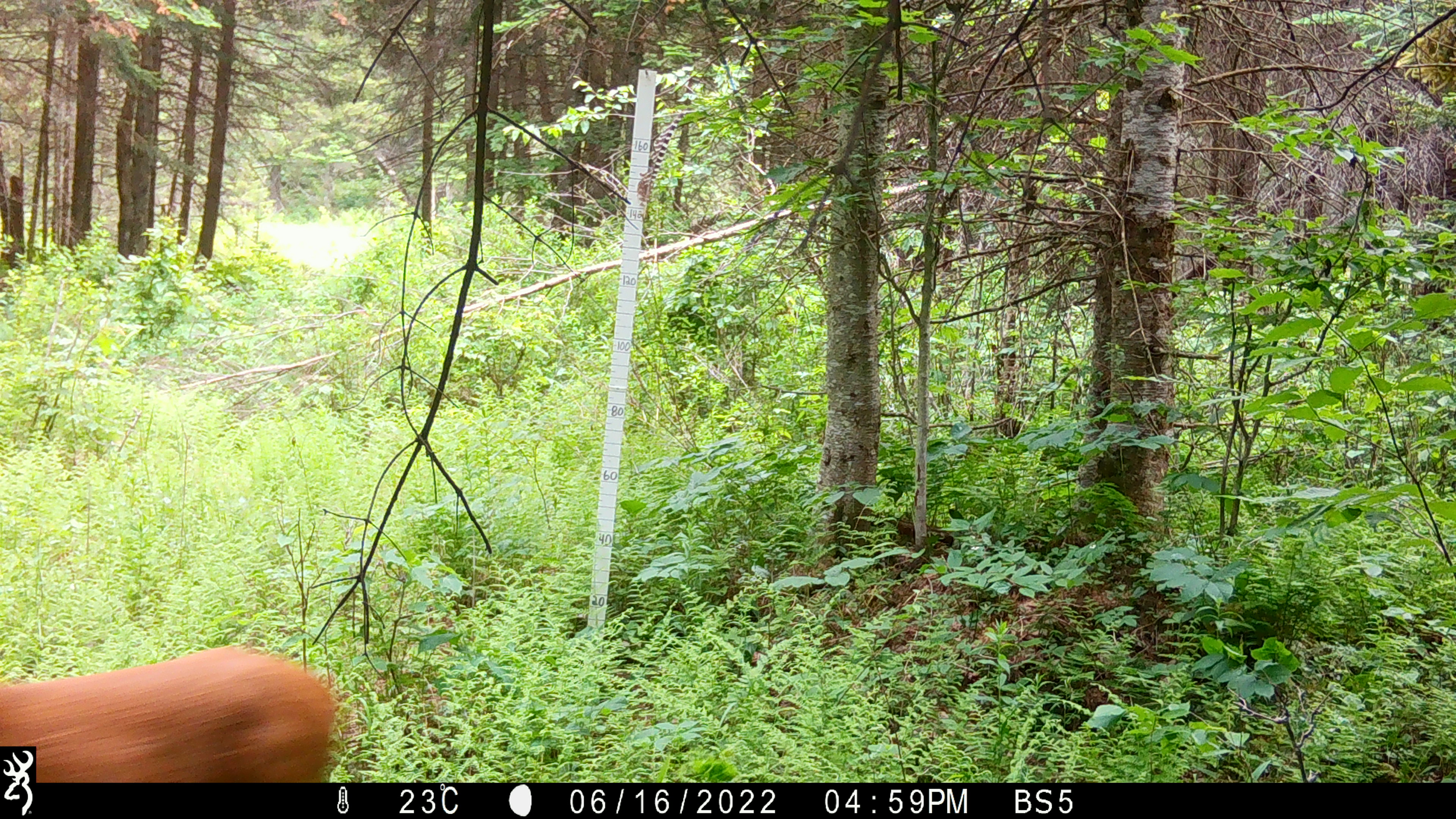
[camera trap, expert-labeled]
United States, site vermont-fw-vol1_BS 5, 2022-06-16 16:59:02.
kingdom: Animalia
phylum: Chordata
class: Mammalia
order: Artiodactyla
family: Cervidae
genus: Odocoileus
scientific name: Odocoileus virginianus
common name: white-tailed deer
White-tailed deer (Odocoileus virginianus).